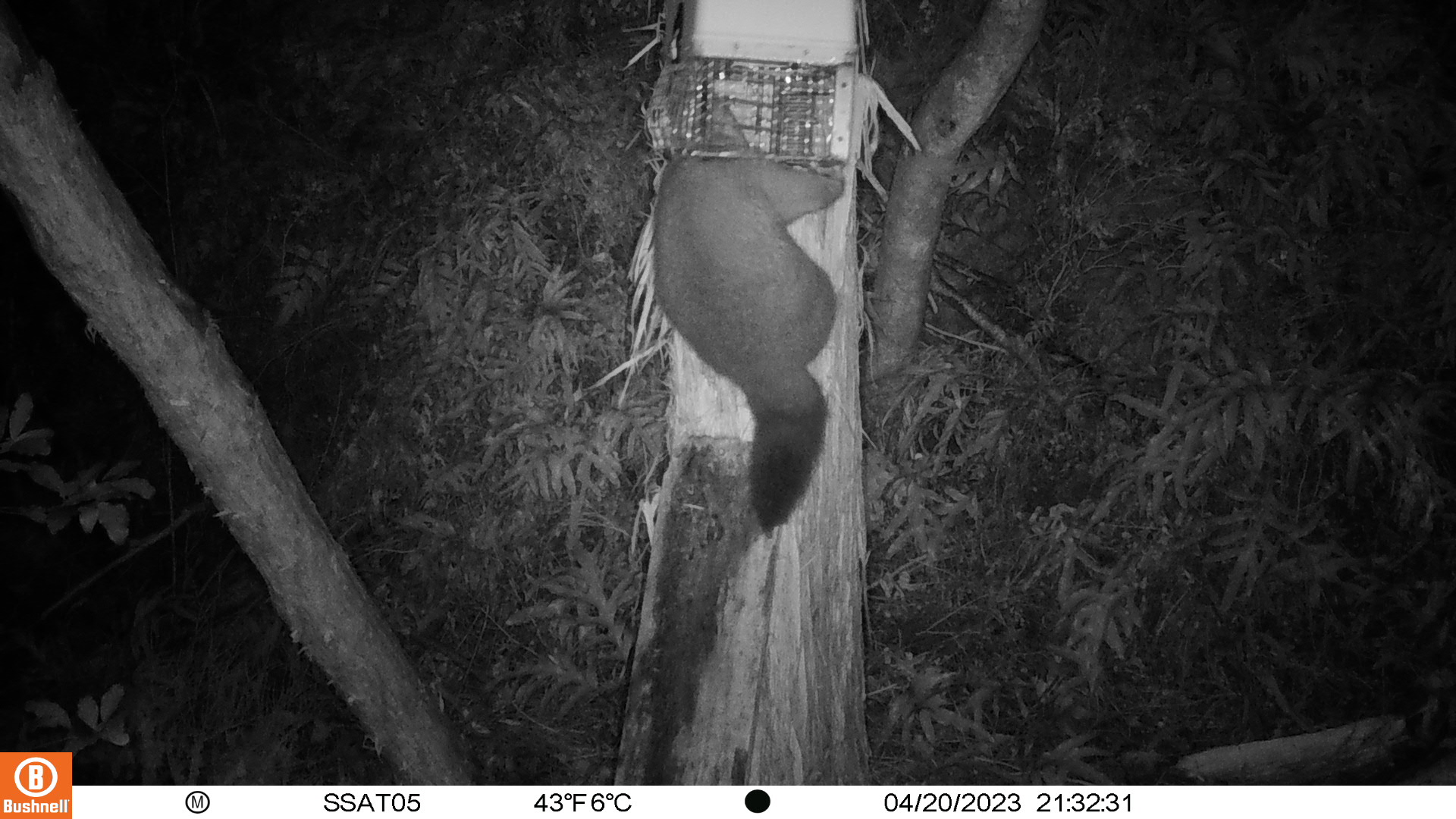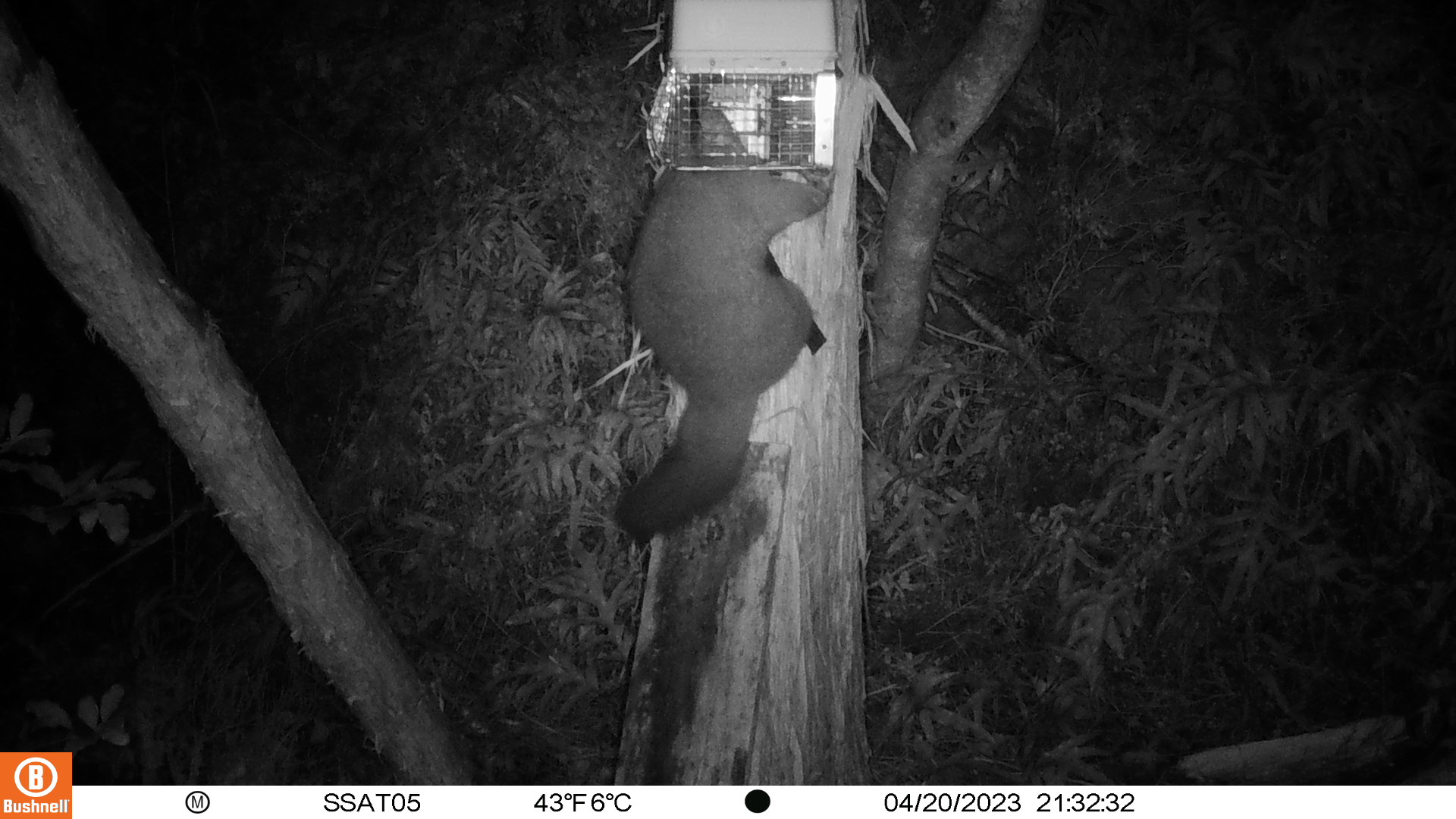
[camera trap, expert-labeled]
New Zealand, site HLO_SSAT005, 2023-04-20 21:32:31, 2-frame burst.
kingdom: Animalia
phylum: Chordata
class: Mammalia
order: Diprotodontia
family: Phalangeridae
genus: Trichosurus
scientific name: Trichosurus vulpecula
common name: common brushtail possum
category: possum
Possum (common brushtail possum) (Trichosurus vulpecula).